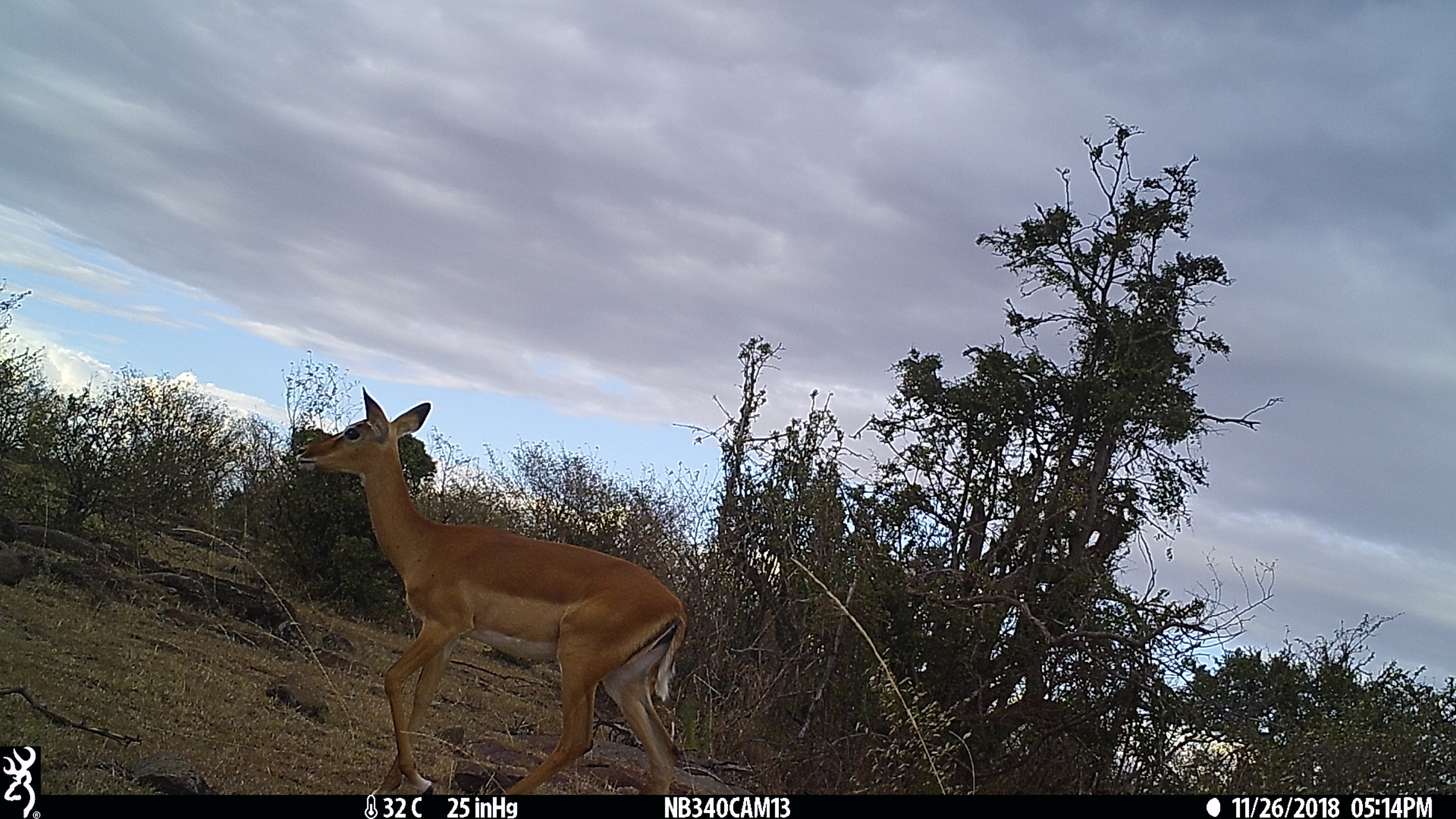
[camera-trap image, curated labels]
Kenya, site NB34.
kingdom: Animalia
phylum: Chordata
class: Mammalia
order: Artiodactyla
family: Bovidae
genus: Aepyceros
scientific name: Aepyceros melampus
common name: impala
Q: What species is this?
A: Impala (Aepyceros melampus).